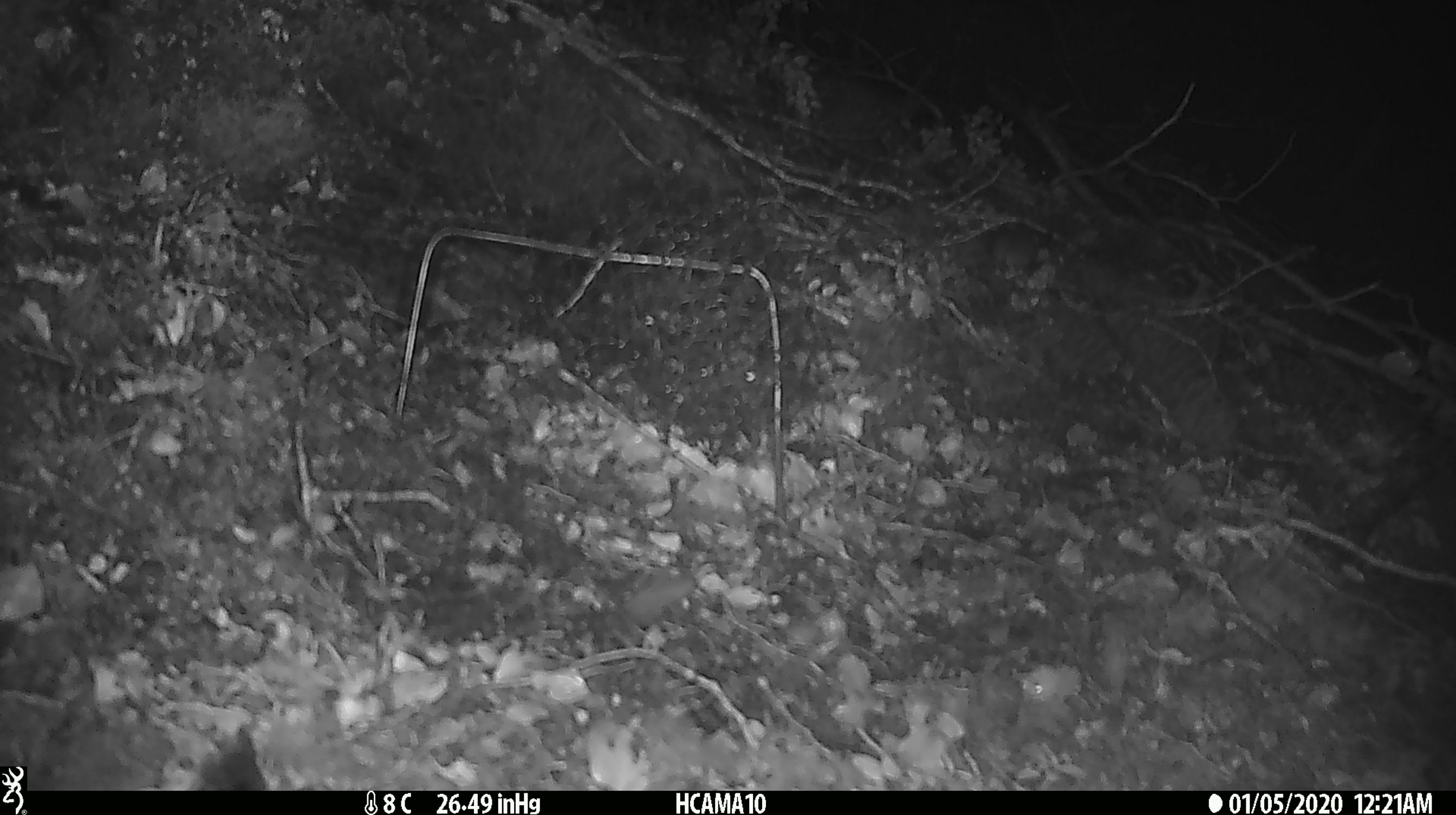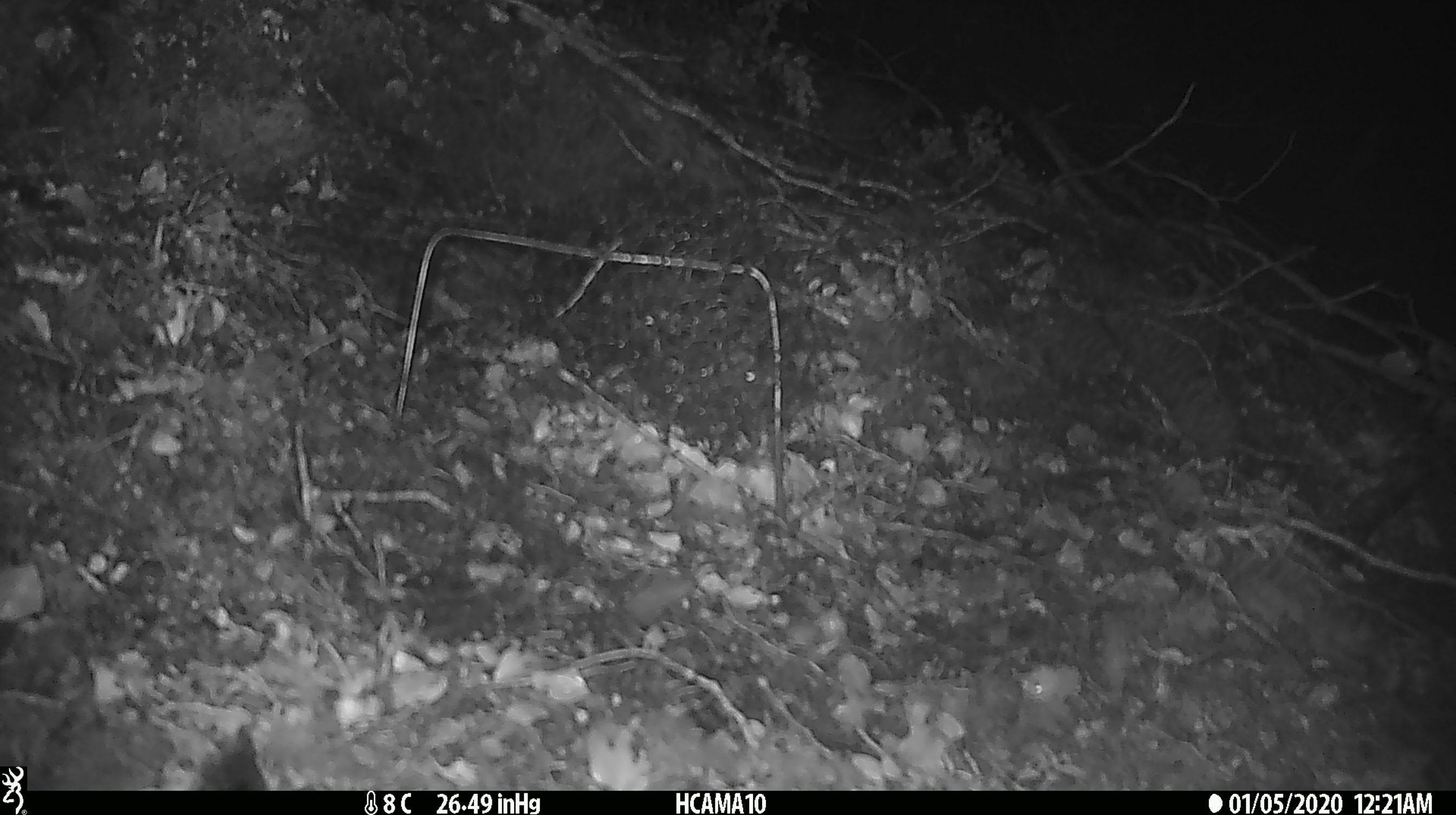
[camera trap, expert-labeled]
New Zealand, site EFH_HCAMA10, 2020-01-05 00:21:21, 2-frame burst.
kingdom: Animalia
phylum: Chordata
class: Mammalia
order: Rodentia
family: Muridae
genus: Mus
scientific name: Mus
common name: mouse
Mouse (Mus).